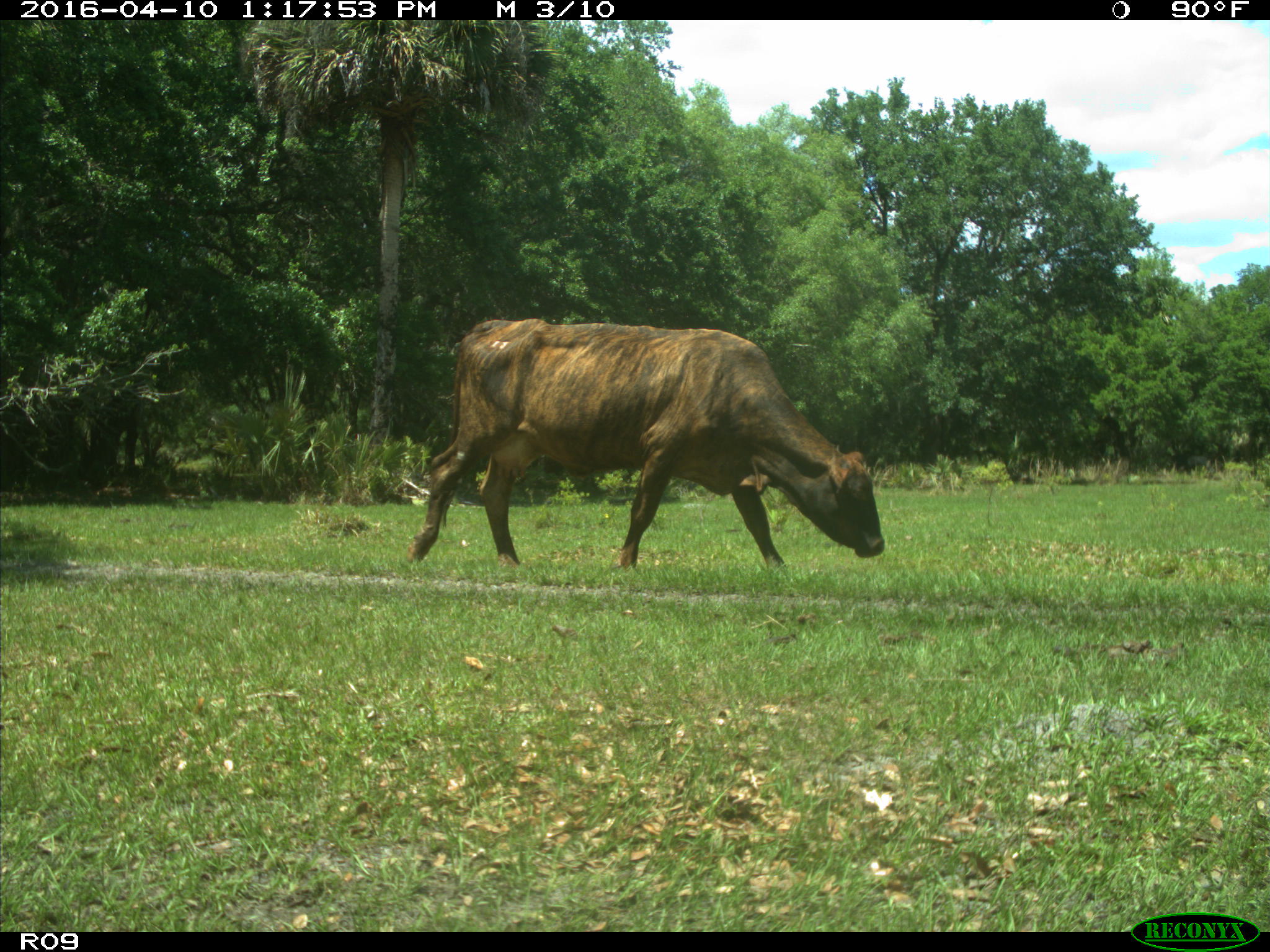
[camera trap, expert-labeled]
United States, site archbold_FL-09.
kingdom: Animalia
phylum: Chordata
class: Mammalia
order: Artiodactyla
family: Bovidae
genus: Bos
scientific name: Bos taurus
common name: domestic cow